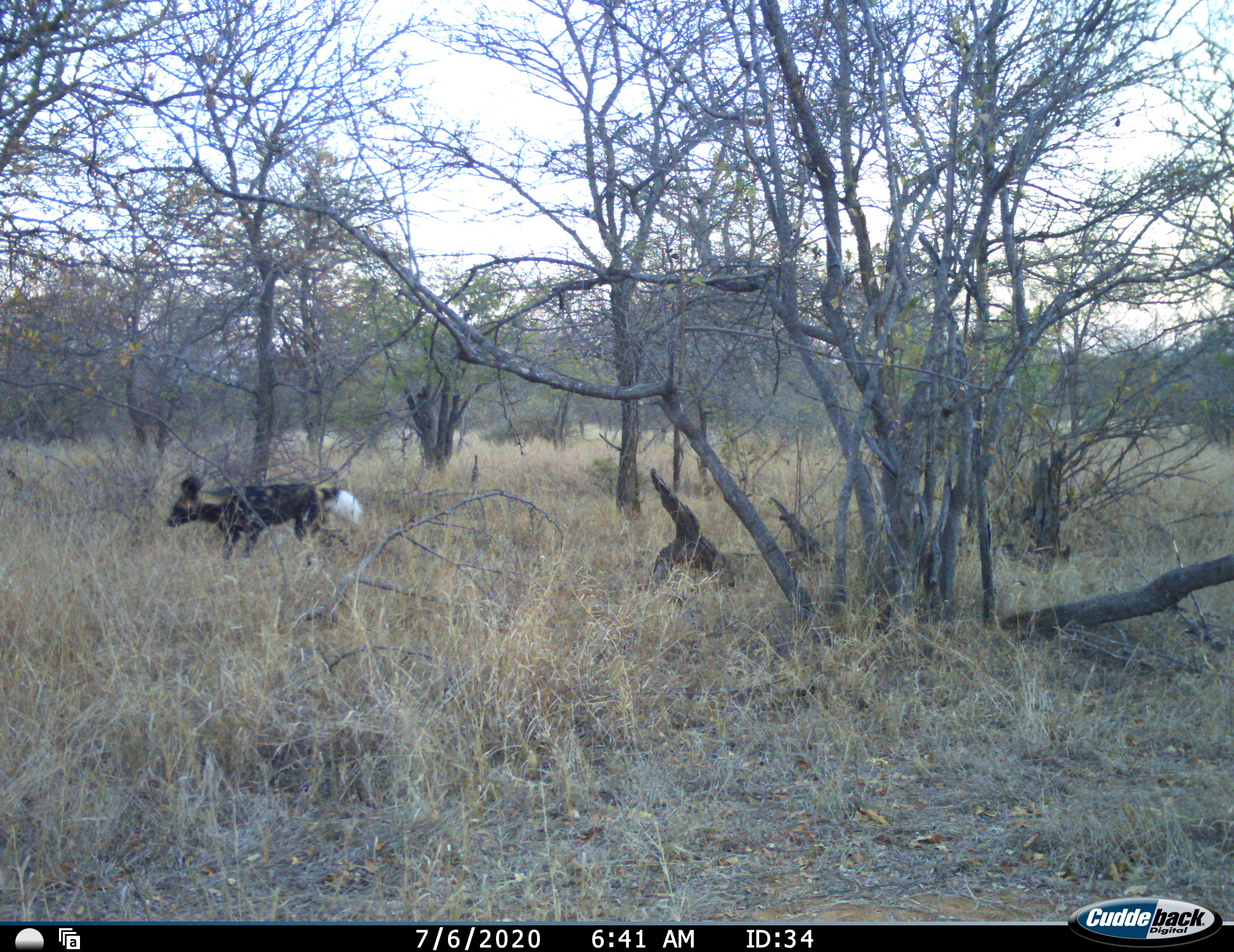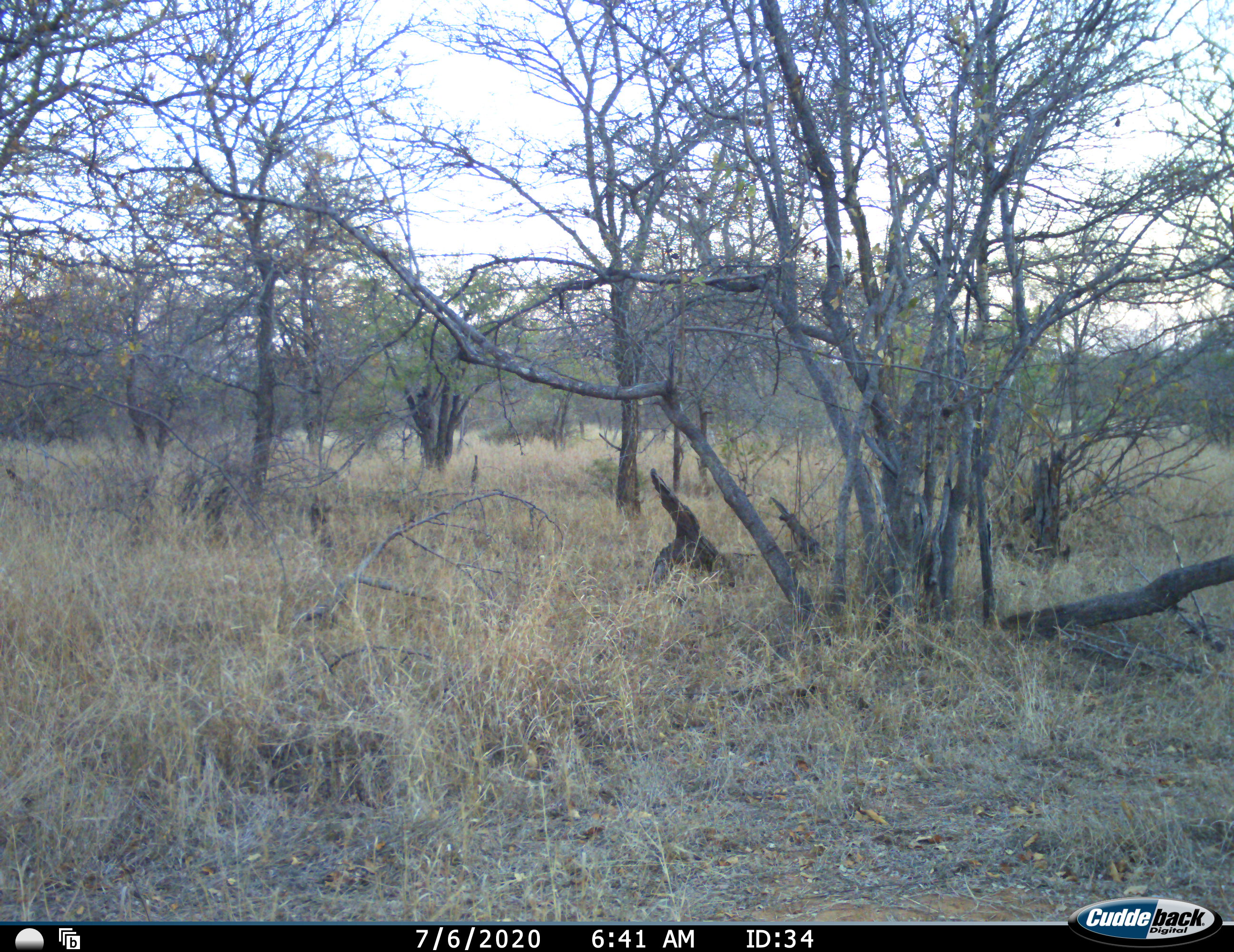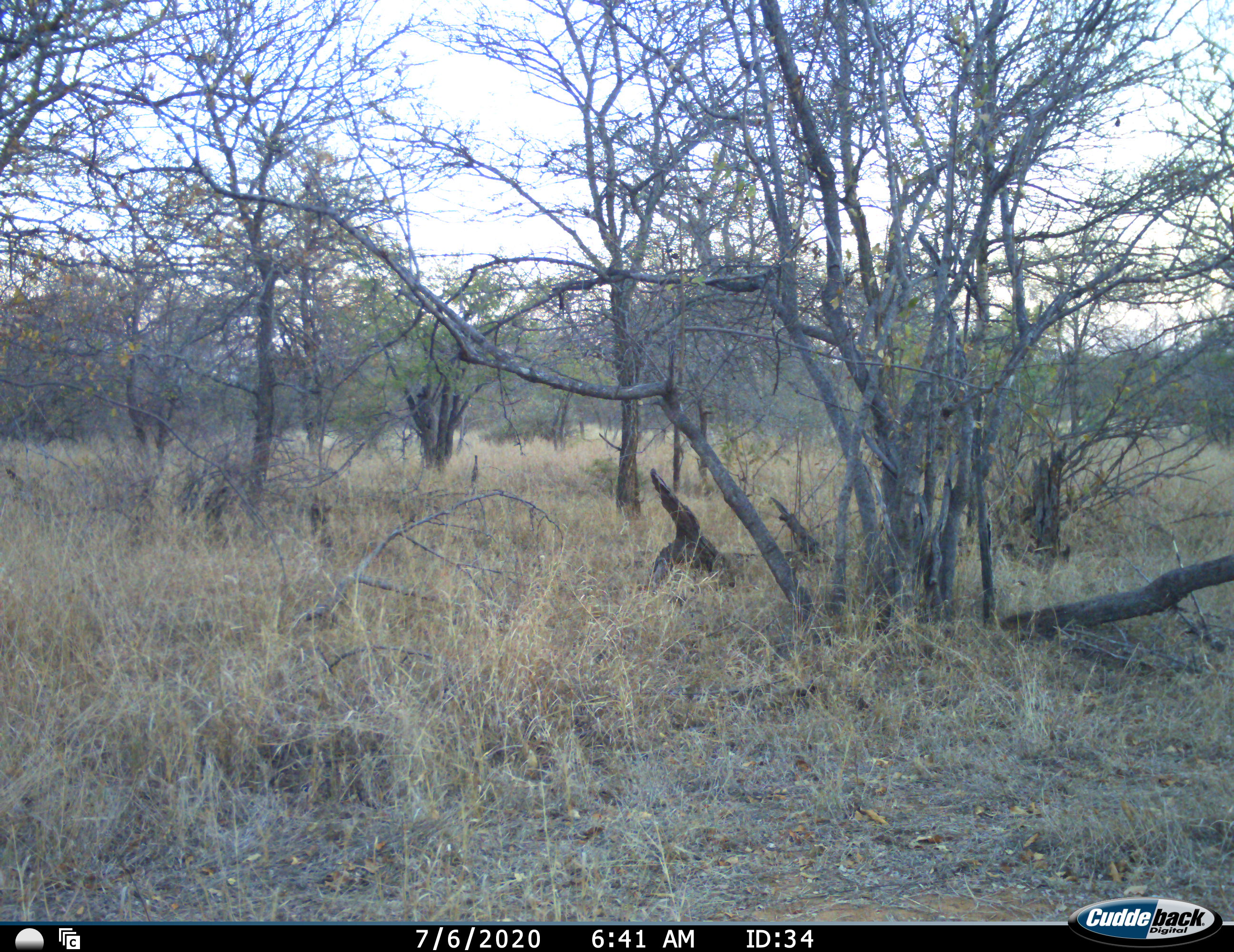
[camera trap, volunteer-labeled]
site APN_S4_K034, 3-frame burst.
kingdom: Animalia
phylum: Chordata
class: Mammalia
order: Carnivora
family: Canidae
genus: Lycaon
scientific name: Lycaon pictus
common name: african wild dog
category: wilddog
Wilddog (african wild dog) (Lycaon pictus), count 1. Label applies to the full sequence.